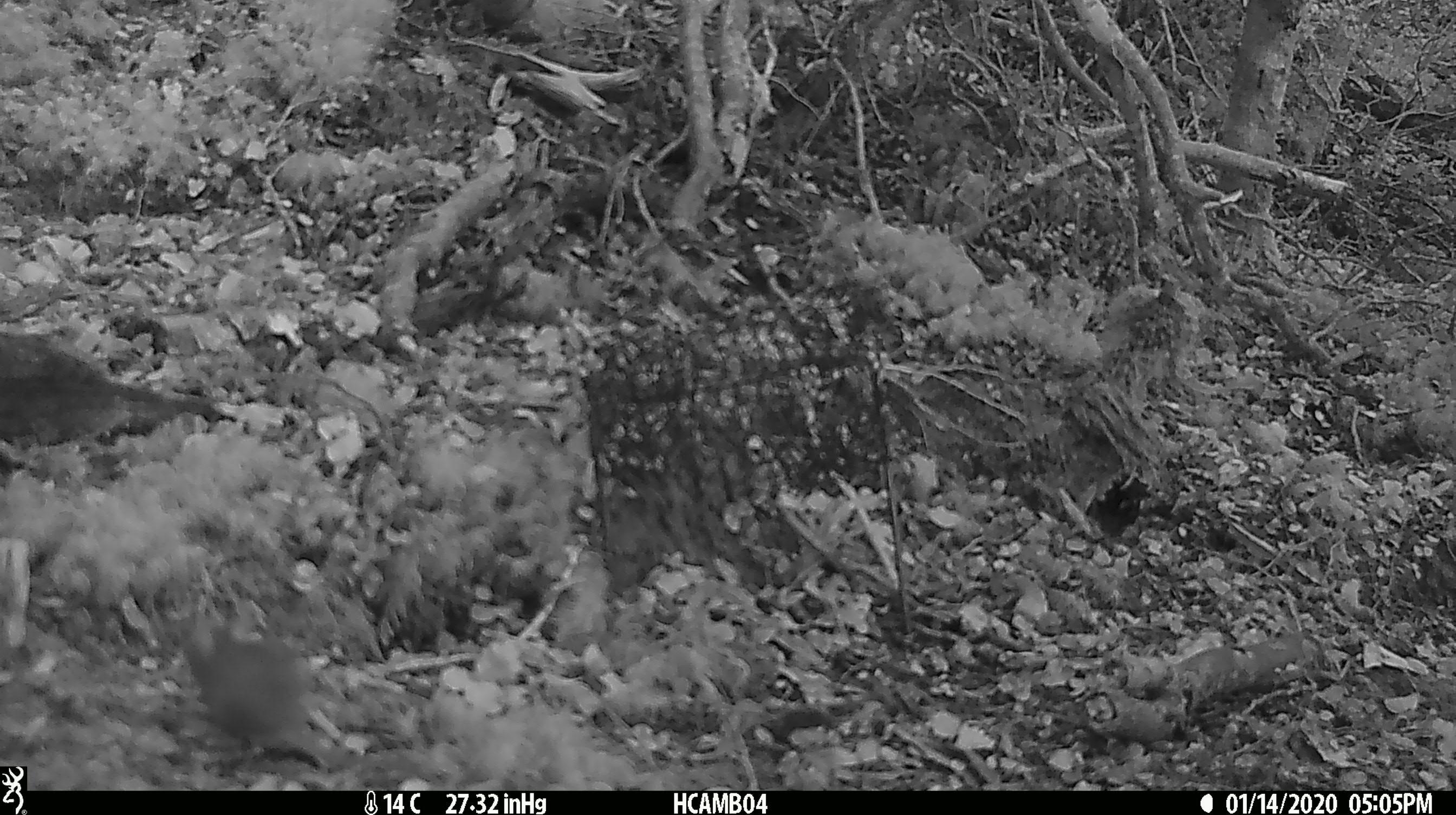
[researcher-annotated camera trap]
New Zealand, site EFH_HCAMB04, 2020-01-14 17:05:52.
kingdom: Animalia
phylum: Chordata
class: Mammalia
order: Rodentia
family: Muridae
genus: Mus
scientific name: Mus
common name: mouse